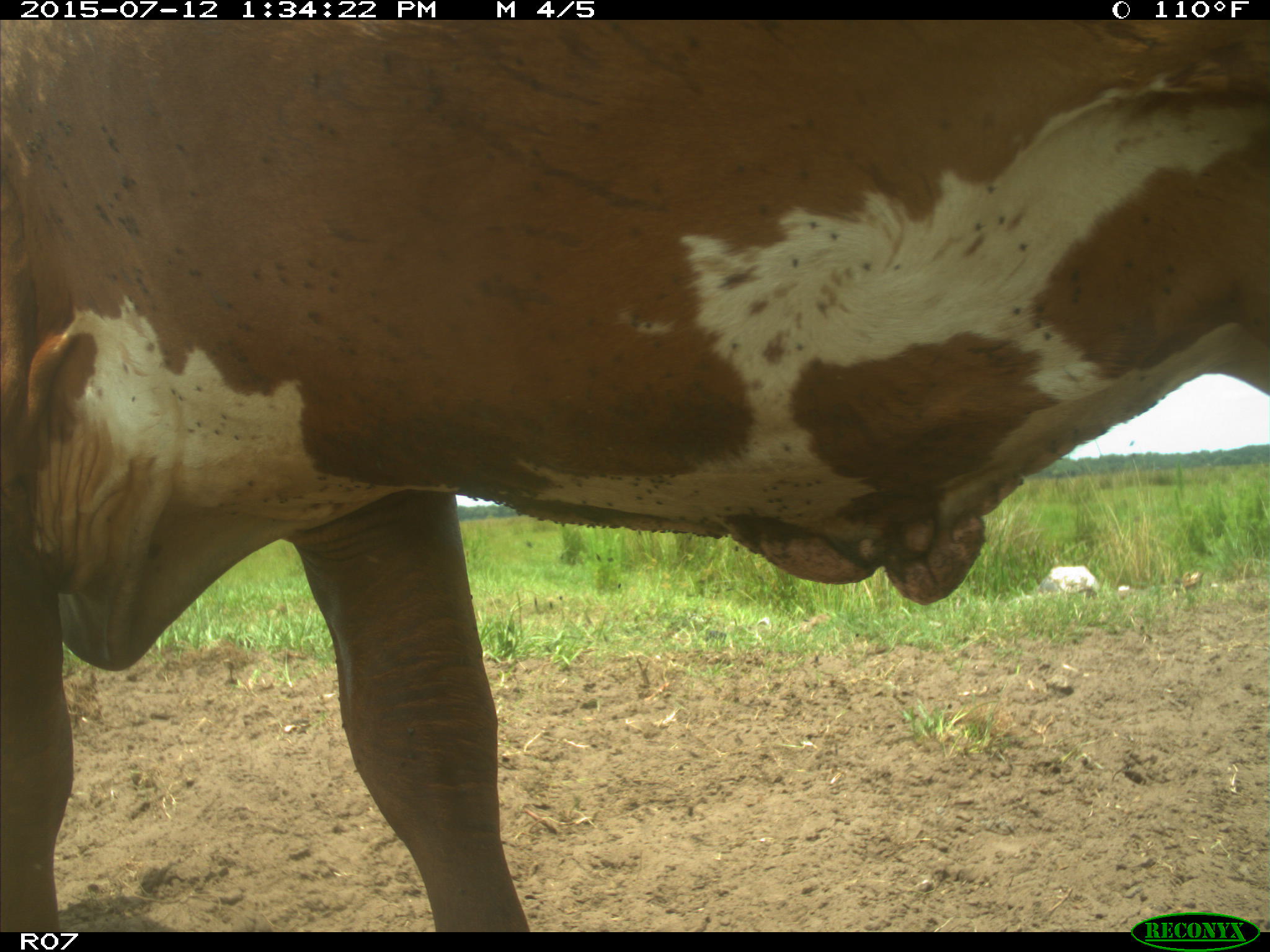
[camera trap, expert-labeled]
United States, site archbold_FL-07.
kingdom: Animalia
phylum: Chordata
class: Mammalia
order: Artiodactyla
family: Bovidae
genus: Bos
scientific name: Bos taurus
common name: domestic cow